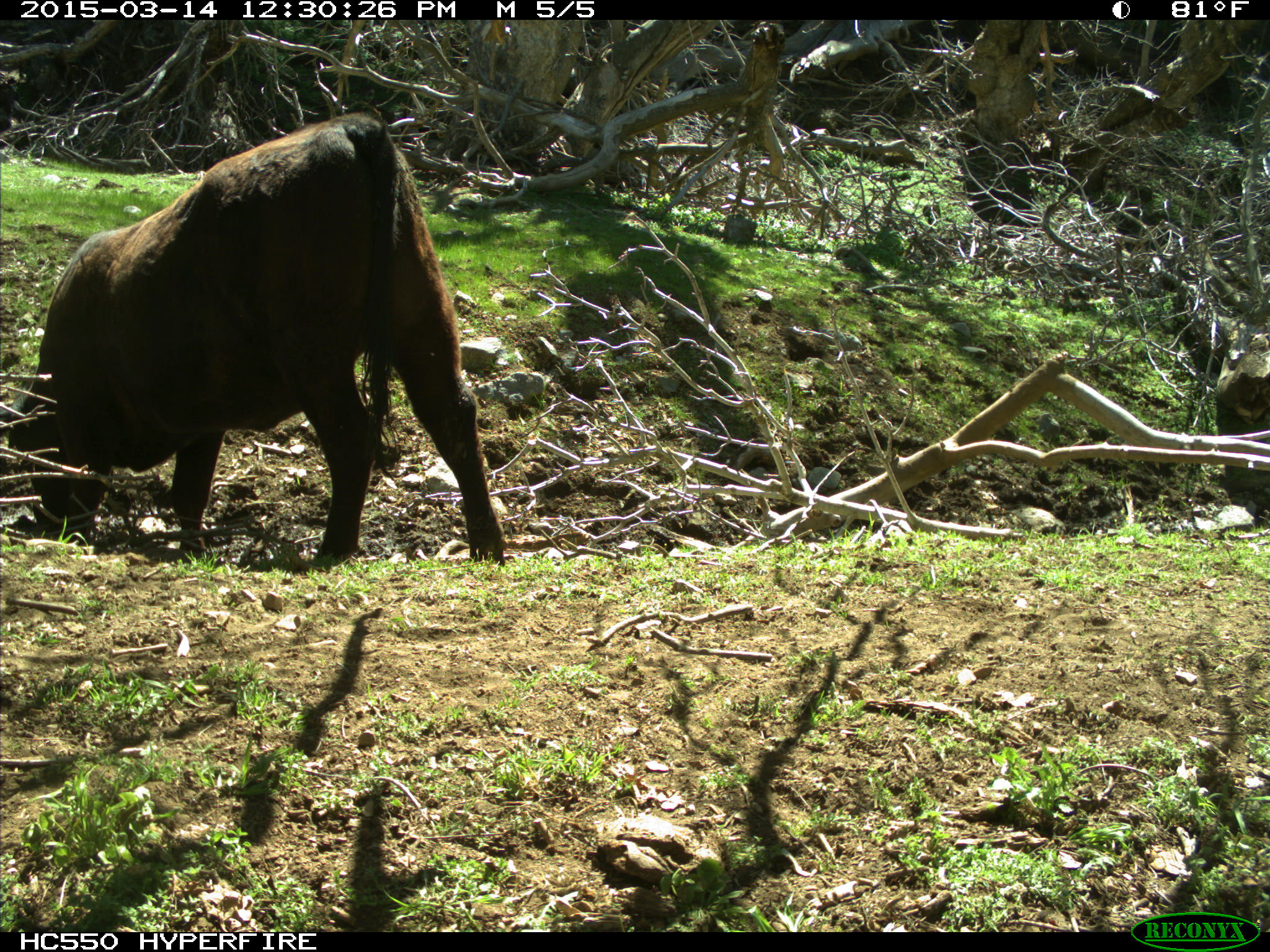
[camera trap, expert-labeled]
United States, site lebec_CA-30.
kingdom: Animalia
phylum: Chordata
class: Mammalia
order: Artiodactyla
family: Bovidae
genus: Bos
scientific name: Bos taurus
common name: domestic cow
Bos taurus (domestic cow).